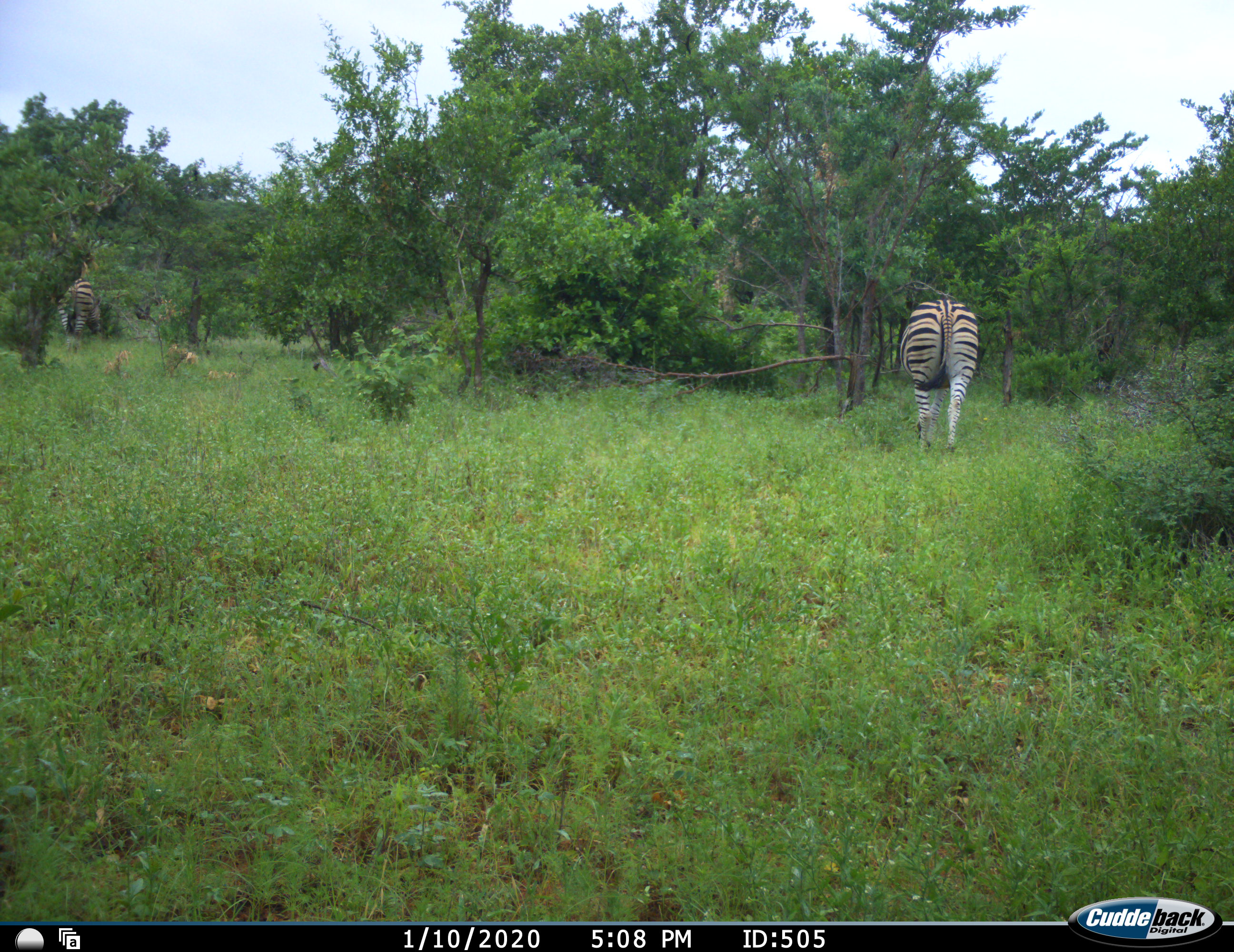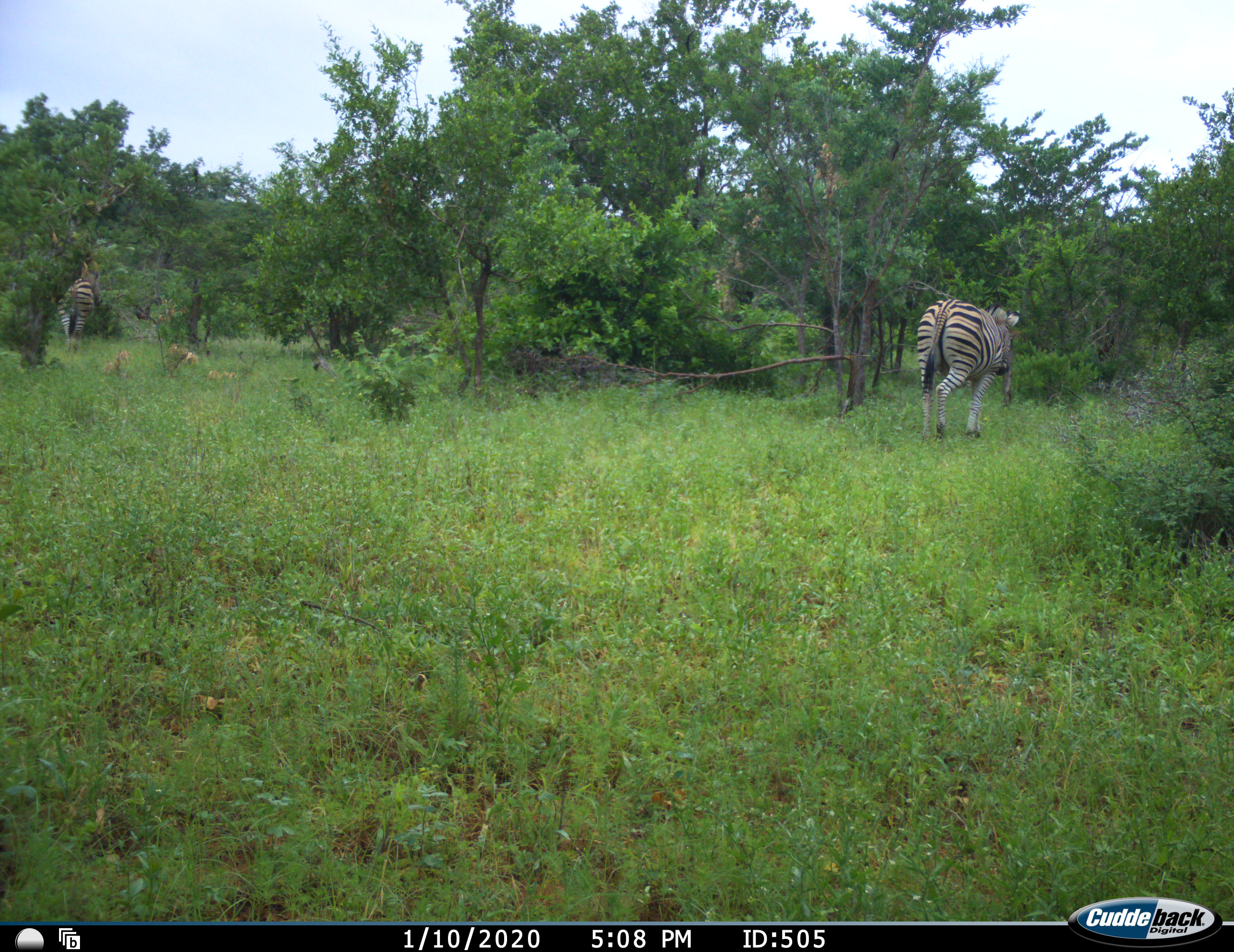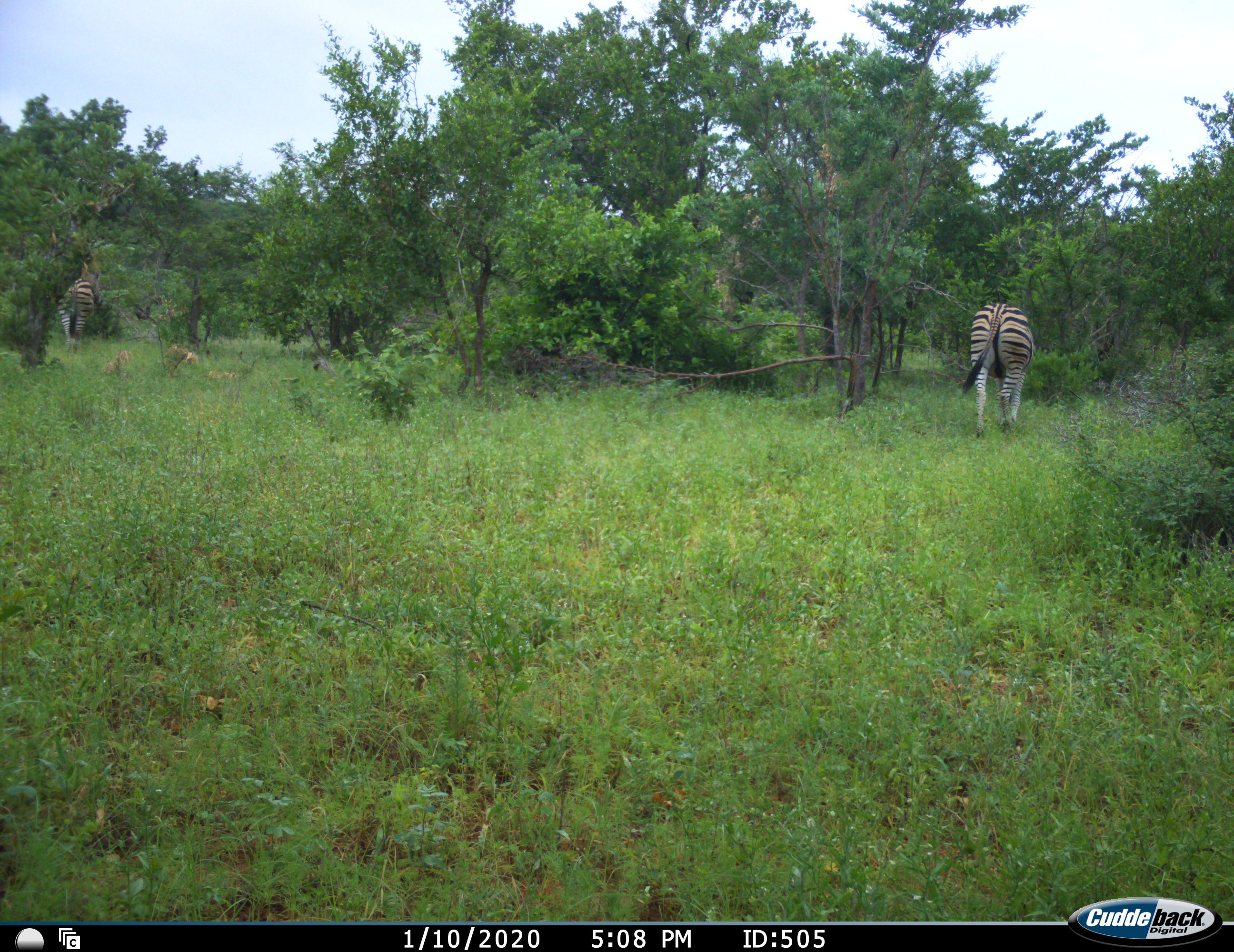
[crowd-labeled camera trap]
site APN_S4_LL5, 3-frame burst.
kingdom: Animalia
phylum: Chordata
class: Mammalia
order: Perissodactyla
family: Equidae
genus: Equus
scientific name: Equus quagga burchellii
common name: burchell's zebra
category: zebraburchells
Zebraburchells (burchell's zebra) (Equus quagga burchellii), count 2. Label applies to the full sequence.